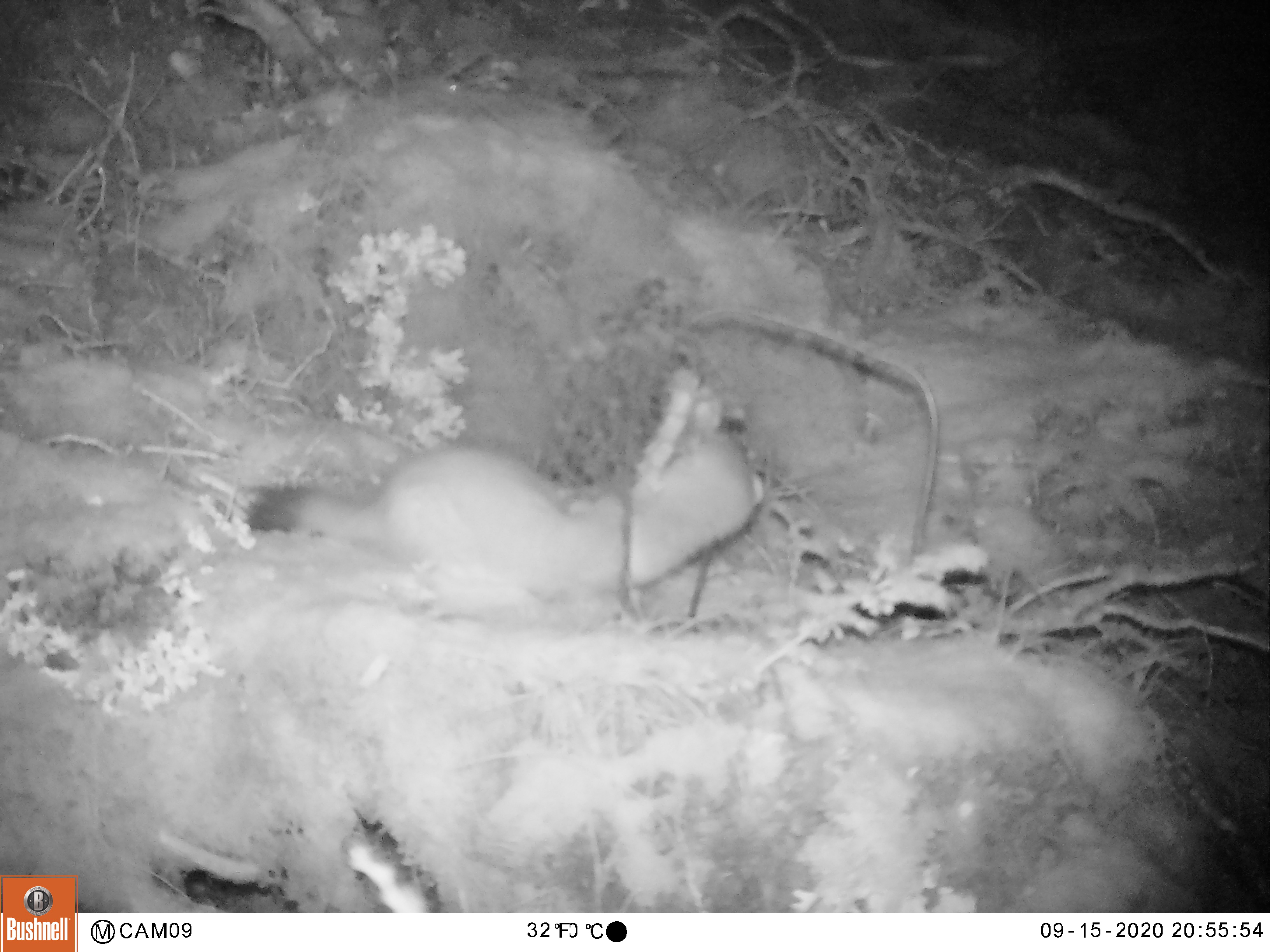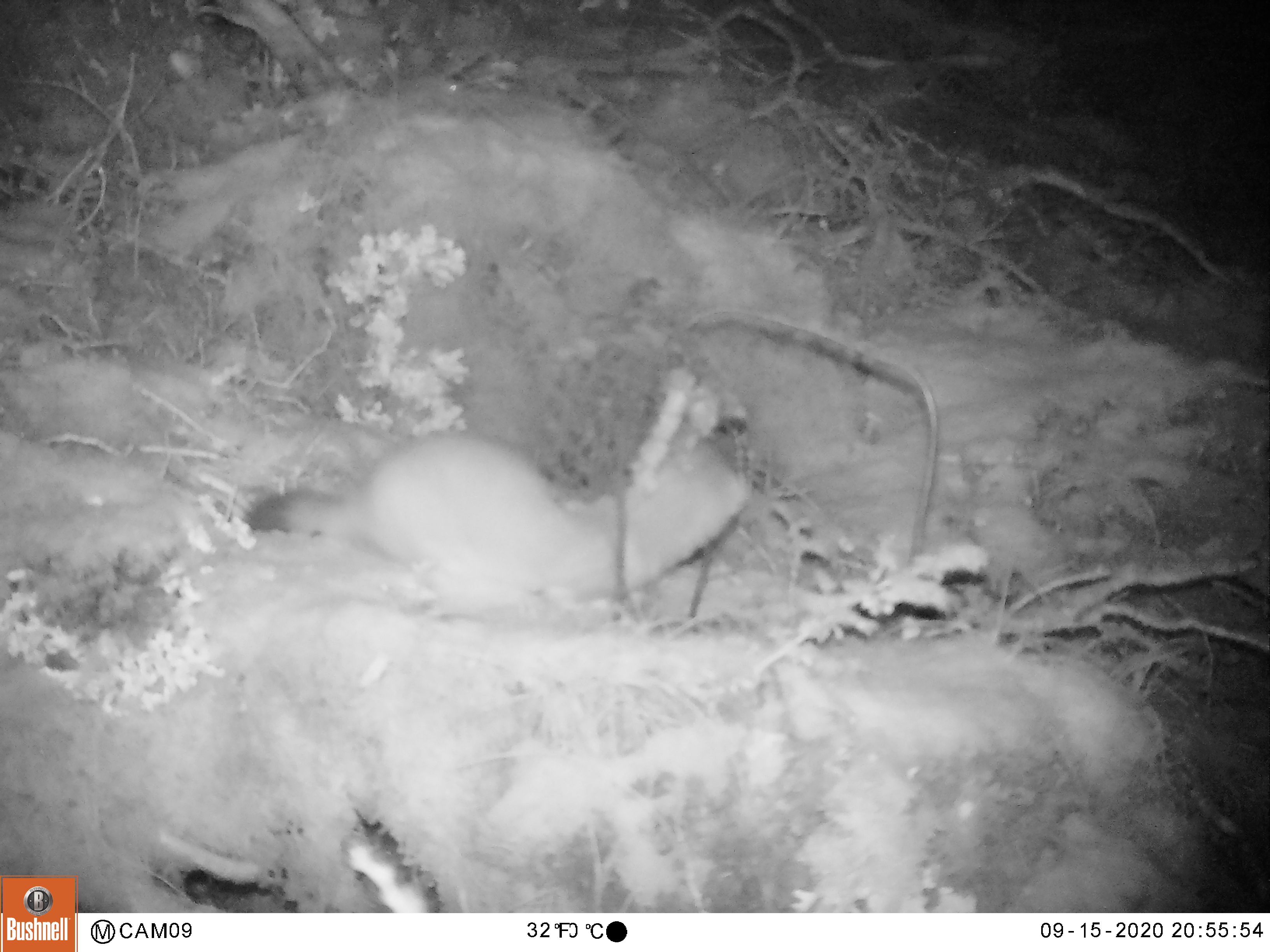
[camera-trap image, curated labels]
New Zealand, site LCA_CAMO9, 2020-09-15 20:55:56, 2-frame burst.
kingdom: Animalia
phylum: Chordata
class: Mammalia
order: Carnivora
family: Mustelidae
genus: Mustela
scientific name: Mustela erminea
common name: stoat